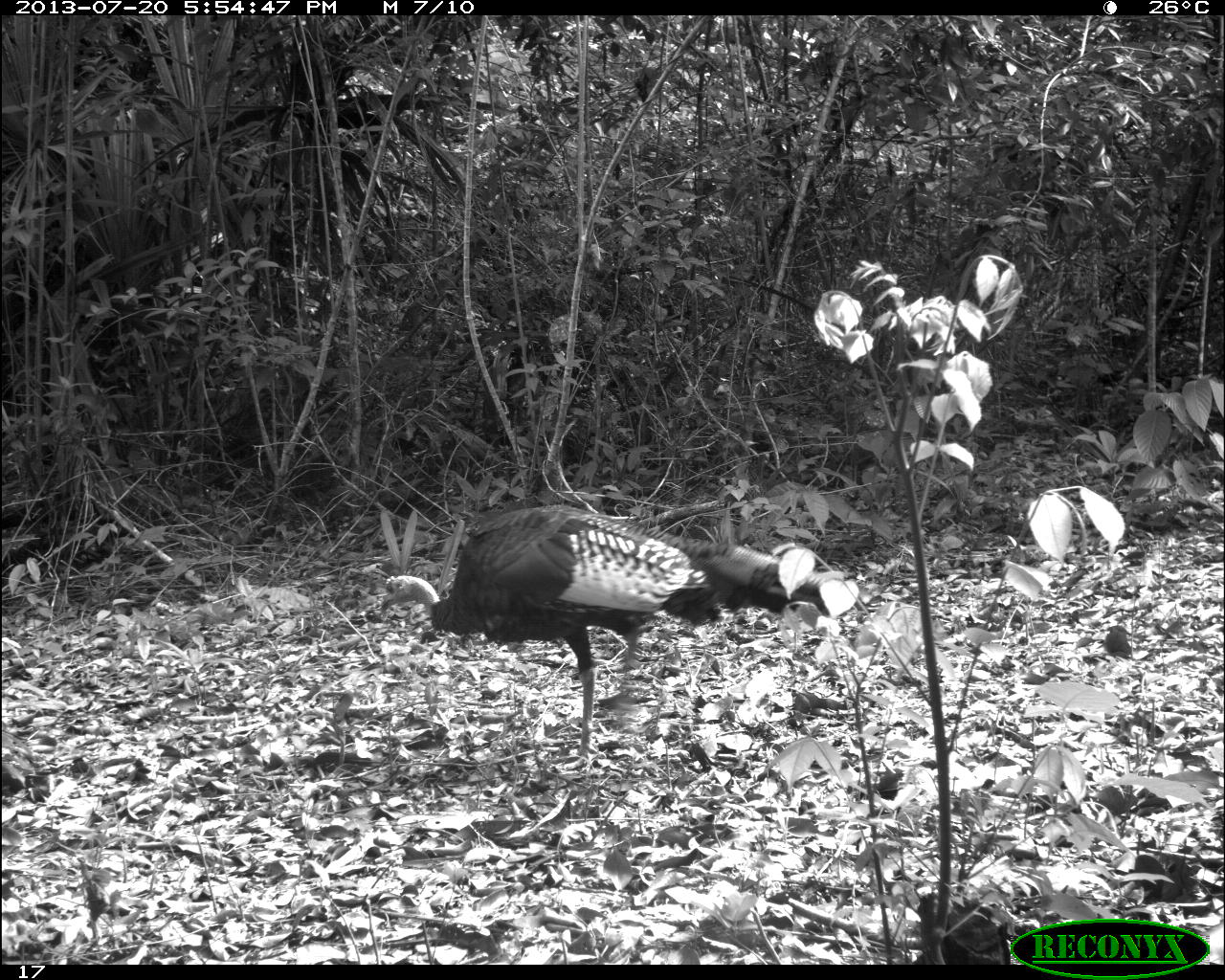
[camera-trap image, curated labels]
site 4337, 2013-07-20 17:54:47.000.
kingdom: Animalia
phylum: Chordata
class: Aves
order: Galliformes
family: Phasianidae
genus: Meleagris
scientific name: Meleagris ocellata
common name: ocellated turkey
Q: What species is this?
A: Meleagris ocellata (ocellated turkey).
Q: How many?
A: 2.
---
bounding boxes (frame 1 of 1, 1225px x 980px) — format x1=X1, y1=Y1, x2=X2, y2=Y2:
meleagris ocellata: x1=378, y1=501, x2=830, y2=761